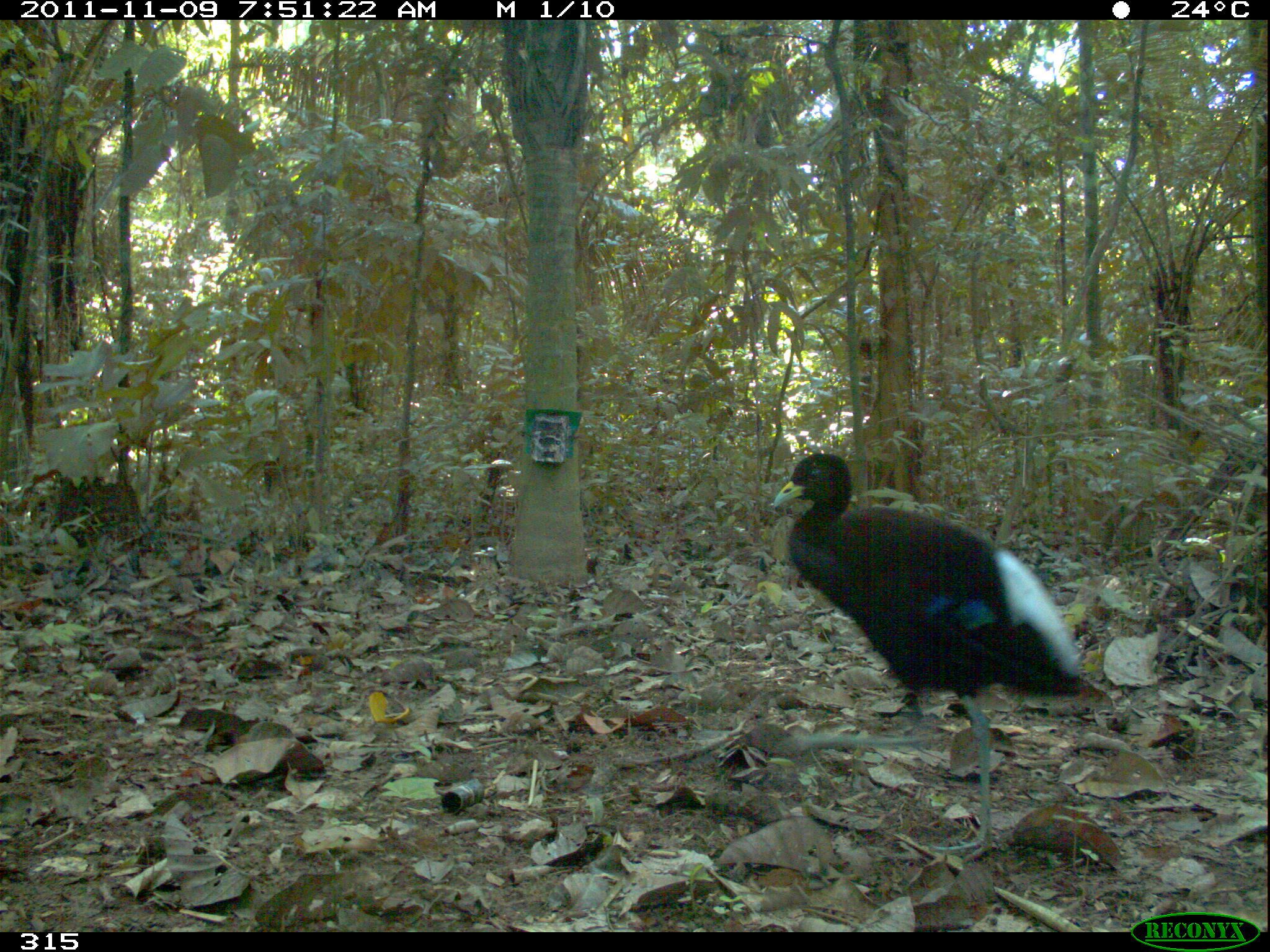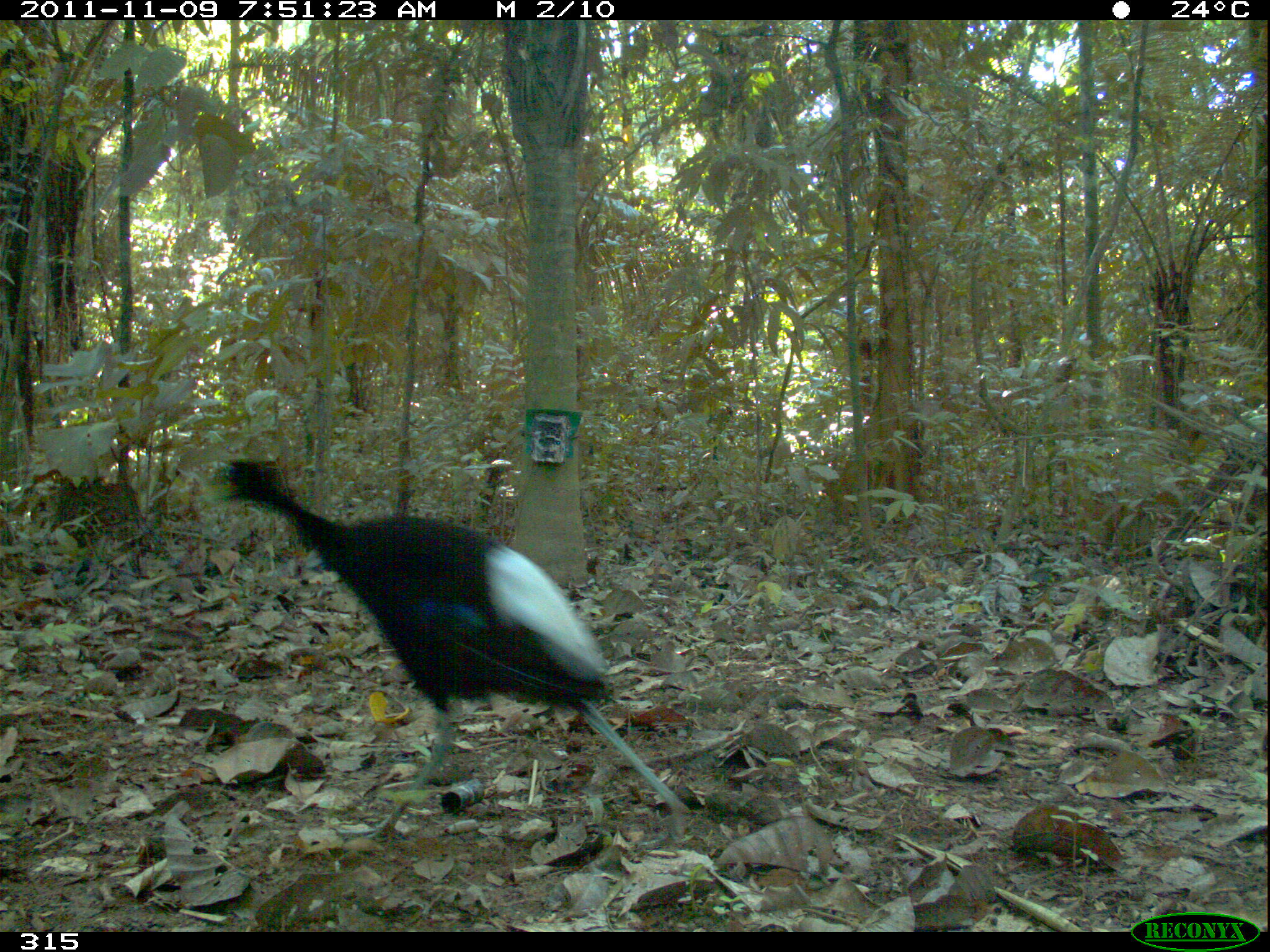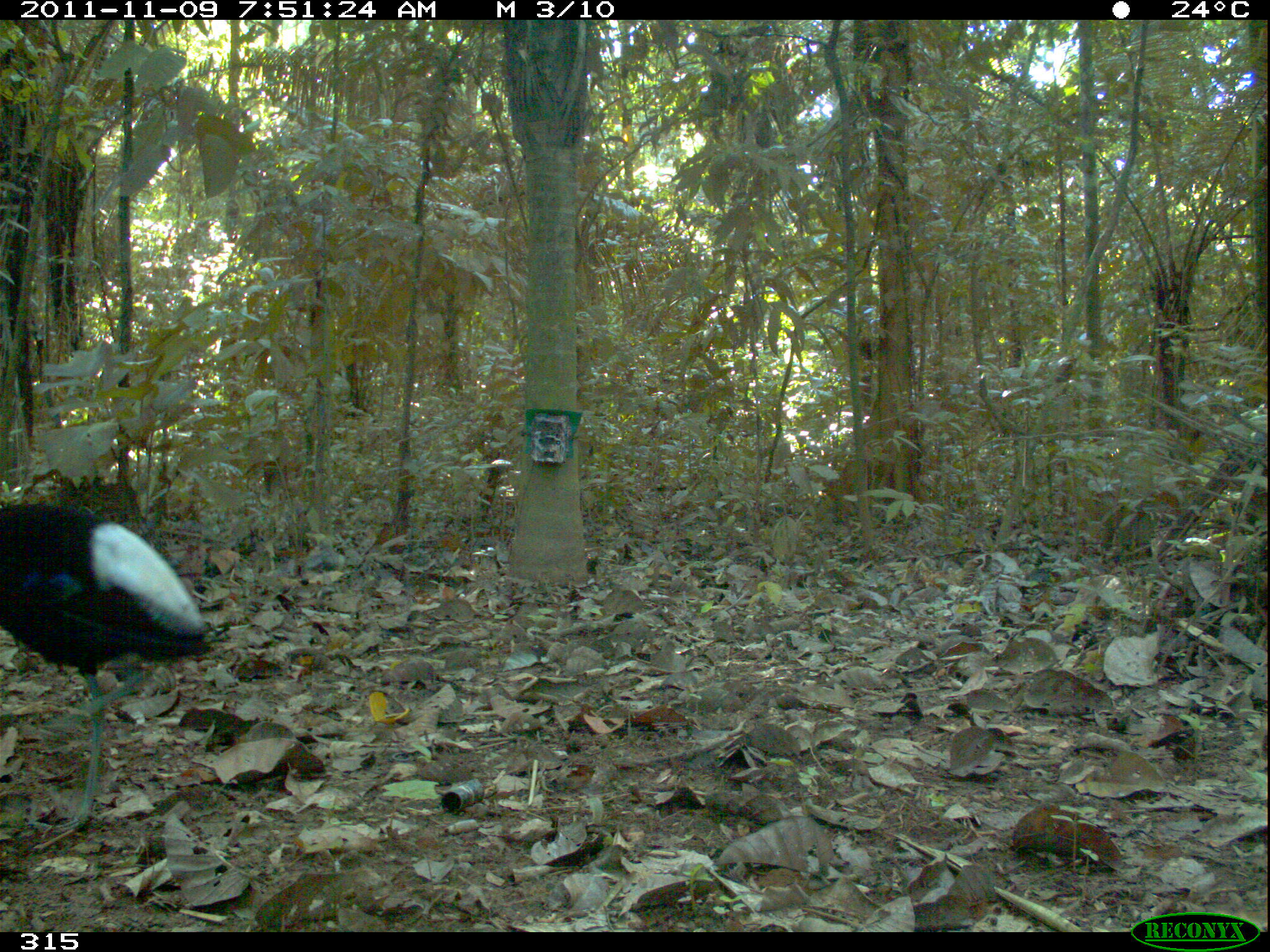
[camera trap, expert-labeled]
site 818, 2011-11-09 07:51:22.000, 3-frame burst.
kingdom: Animalia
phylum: Chordata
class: Aves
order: Gruiformes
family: Psophiidae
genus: Psophia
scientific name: Psophia leucoptera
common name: pale-winged trumpeter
Psophia leucoptera (pale-winged trumpeter).